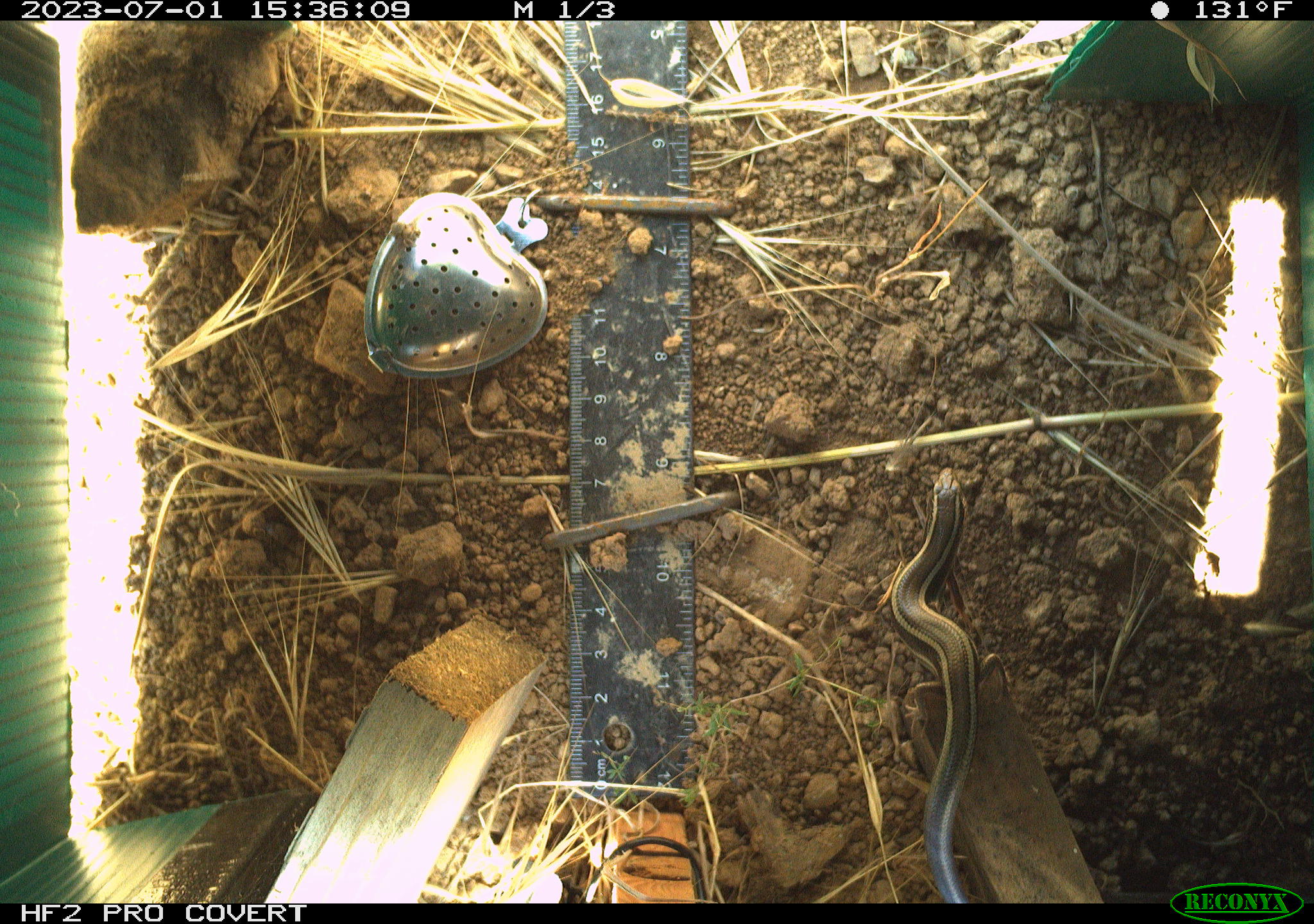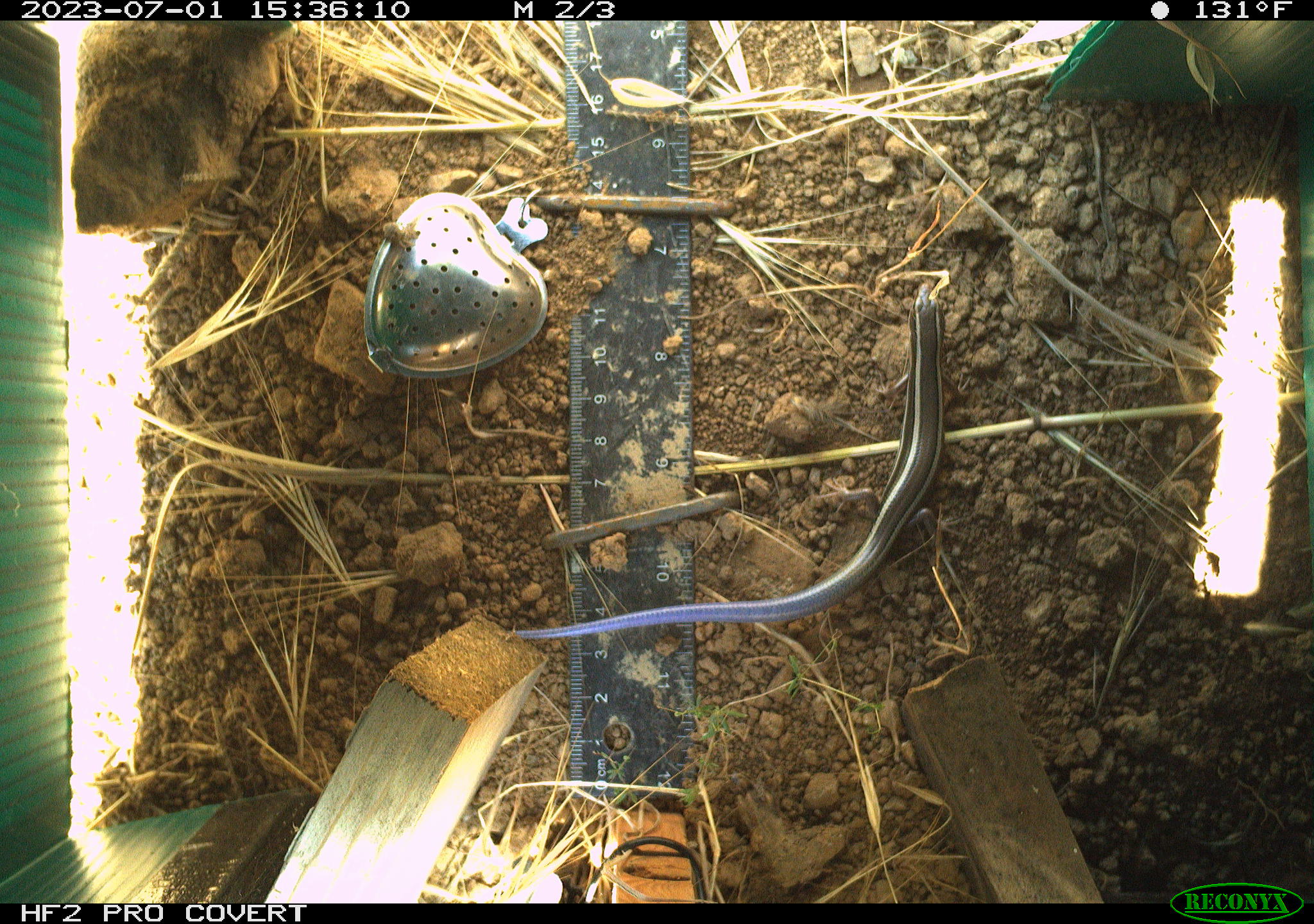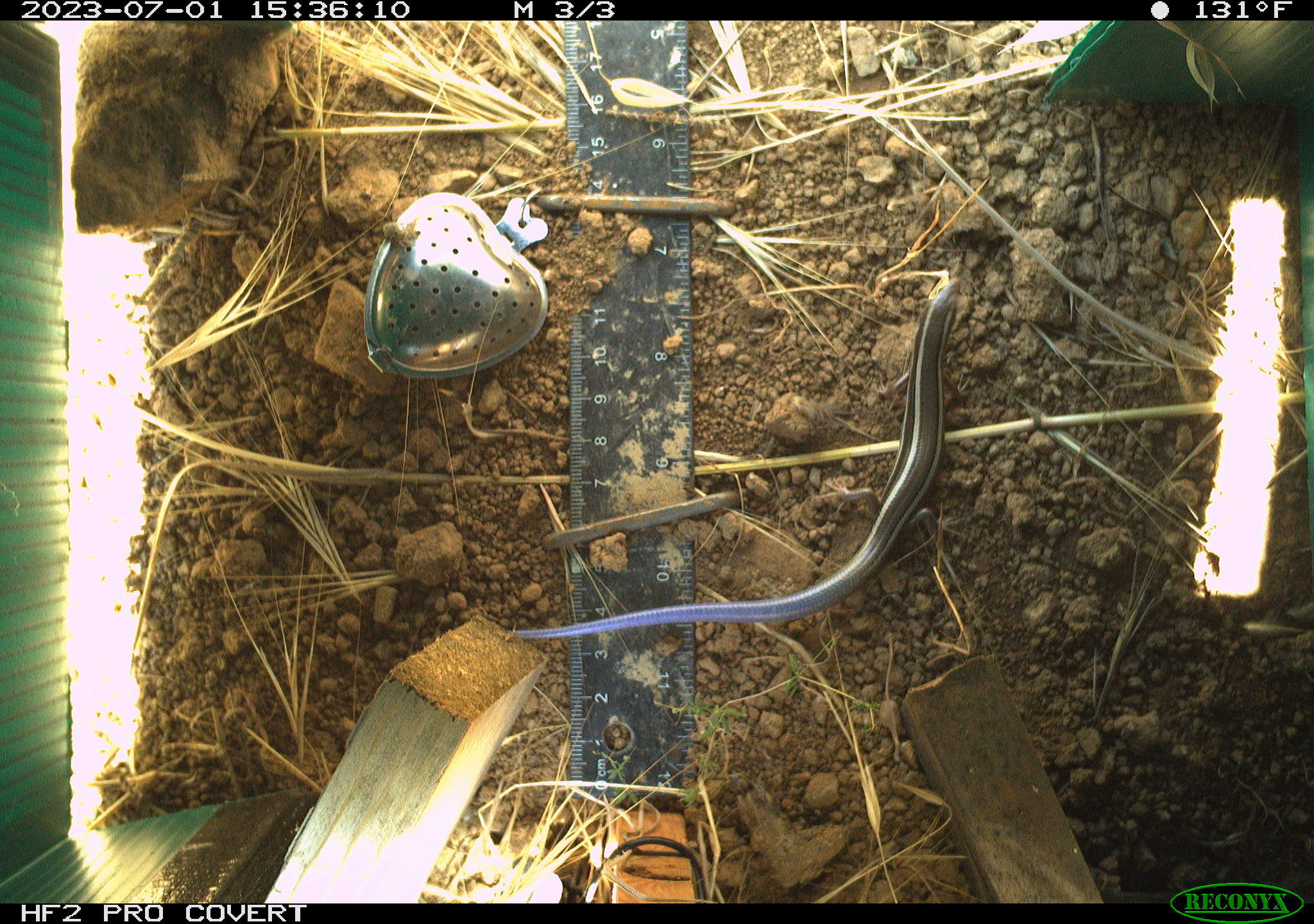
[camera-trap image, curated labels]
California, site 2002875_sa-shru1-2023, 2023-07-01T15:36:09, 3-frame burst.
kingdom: Animalia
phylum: Chordata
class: Reptilia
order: Squamata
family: Scincidae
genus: Plestiodon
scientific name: Plestiodon skiltonianus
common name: western skink